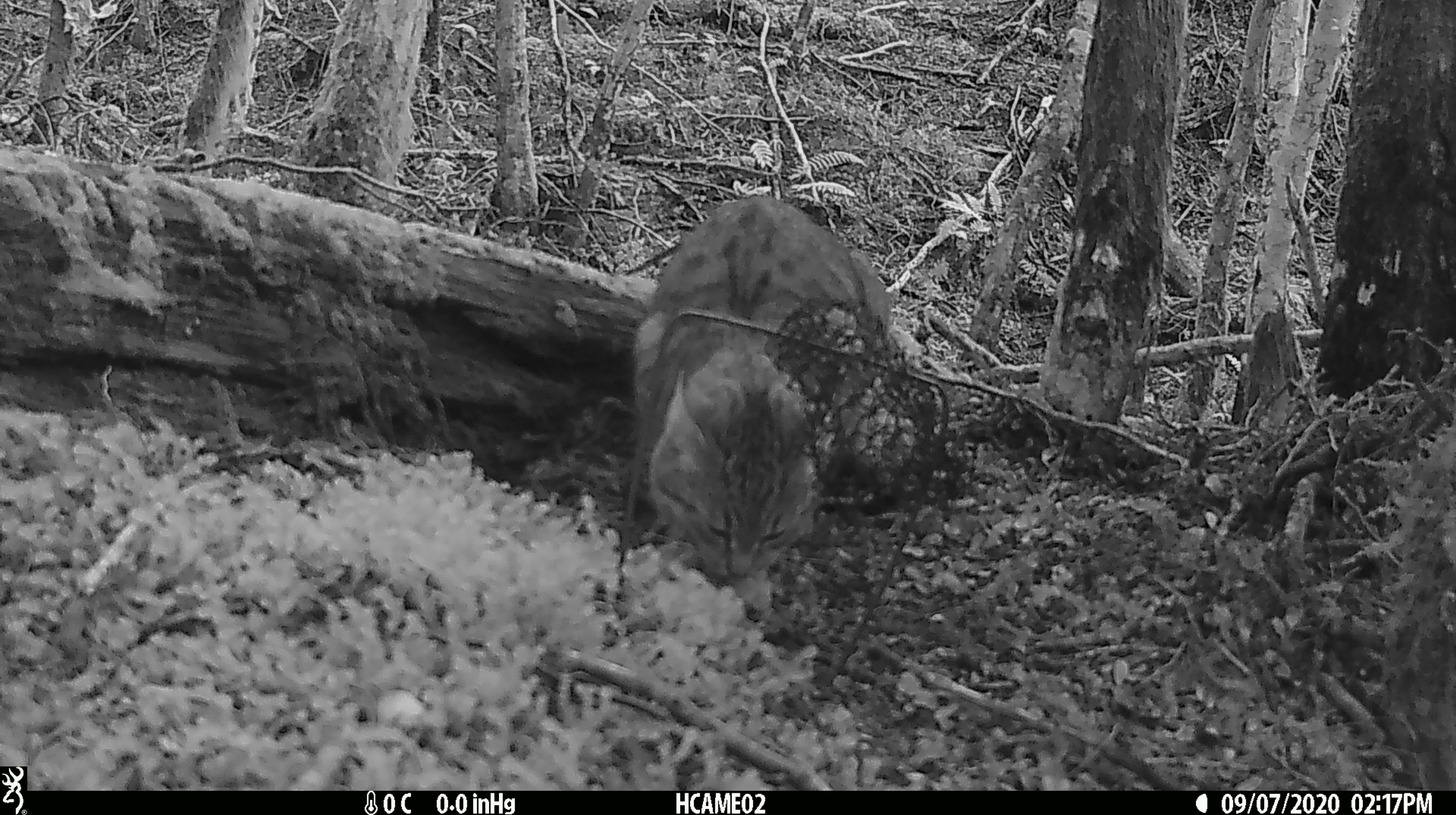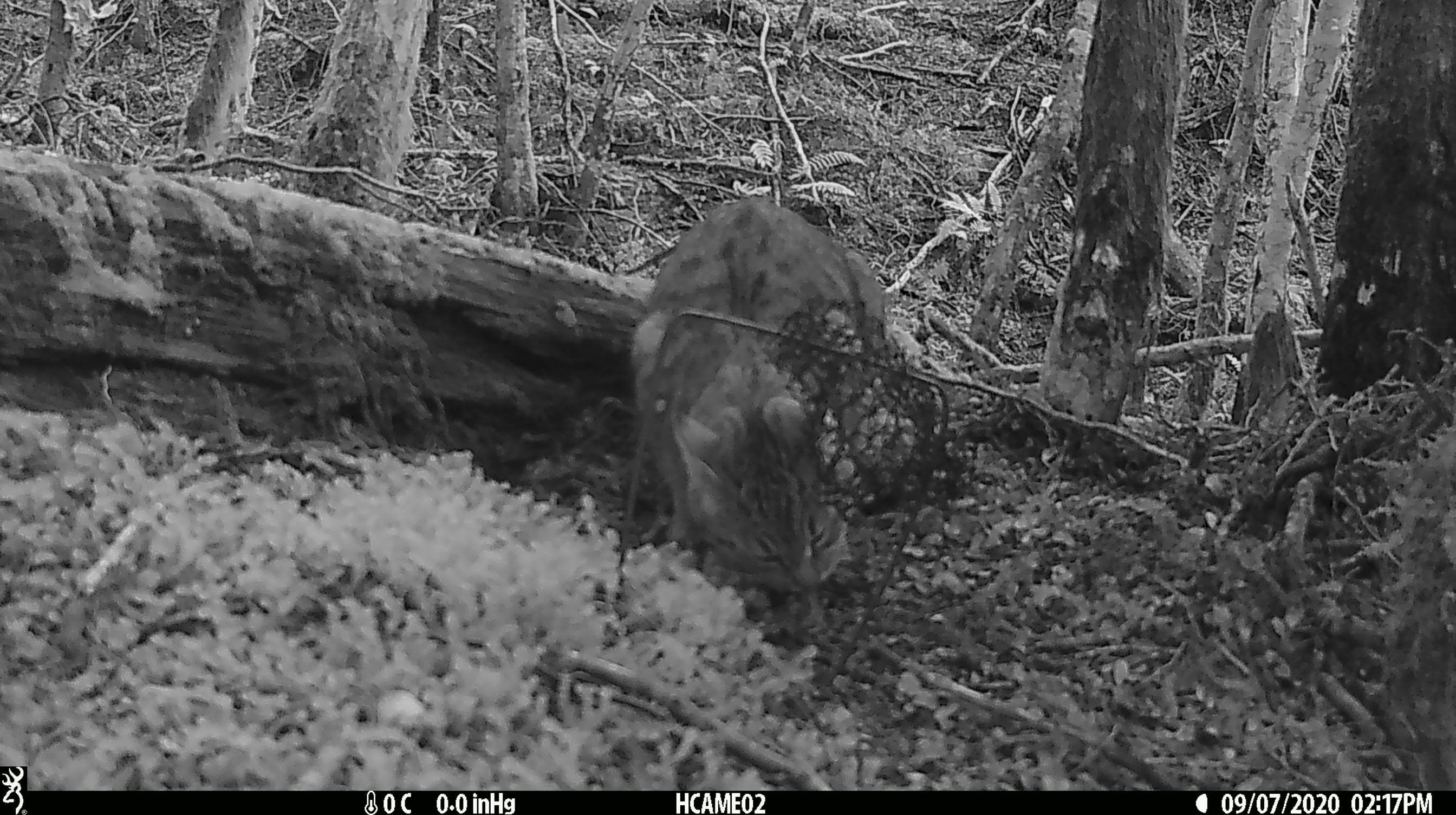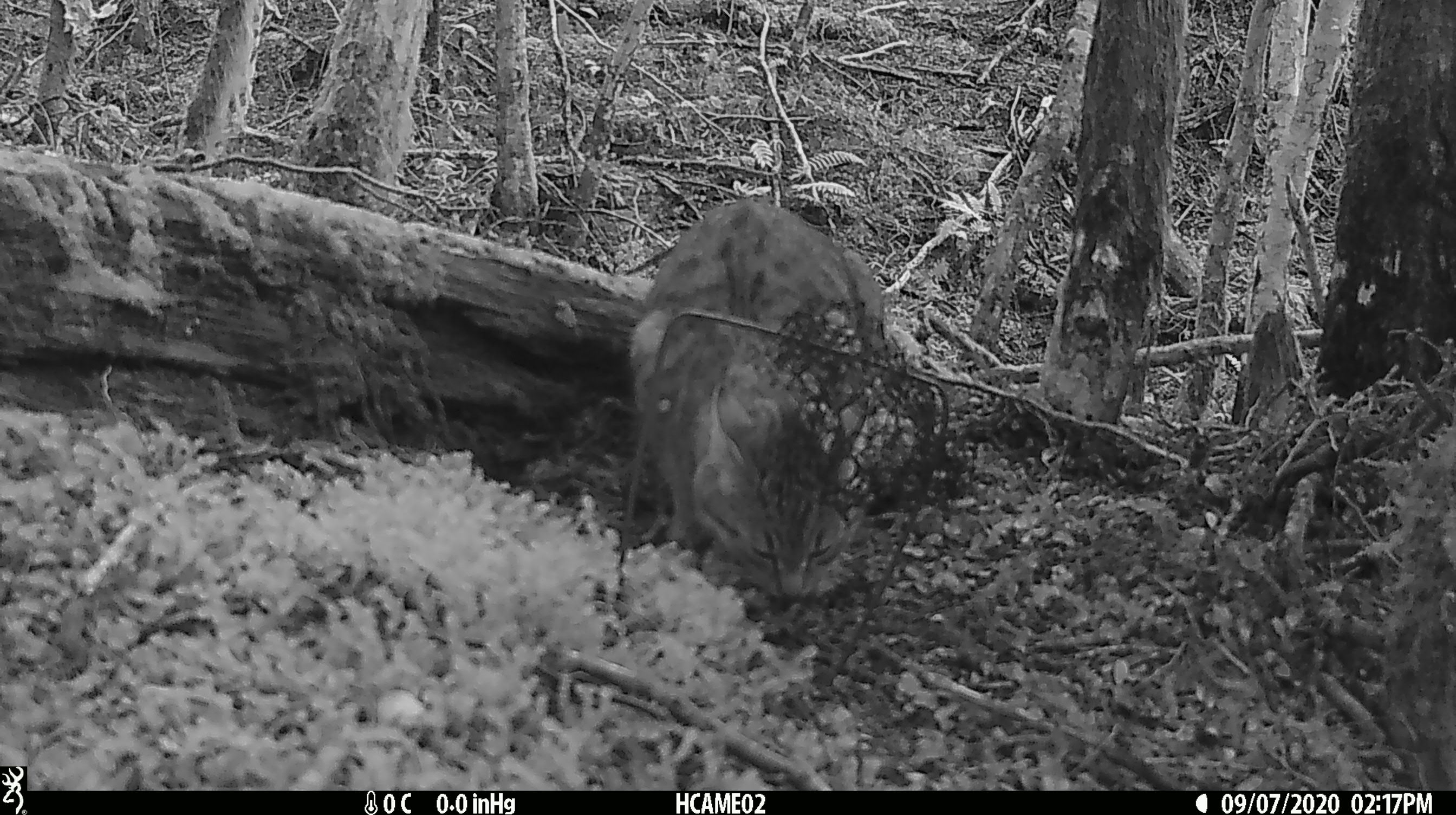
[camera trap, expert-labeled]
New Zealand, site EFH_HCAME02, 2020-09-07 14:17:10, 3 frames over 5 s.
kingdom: Animalia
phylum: Chordata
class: Mammalia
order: Carnivora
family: Felidae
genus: Felis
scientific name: Felis catus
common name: domestic cat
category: cat